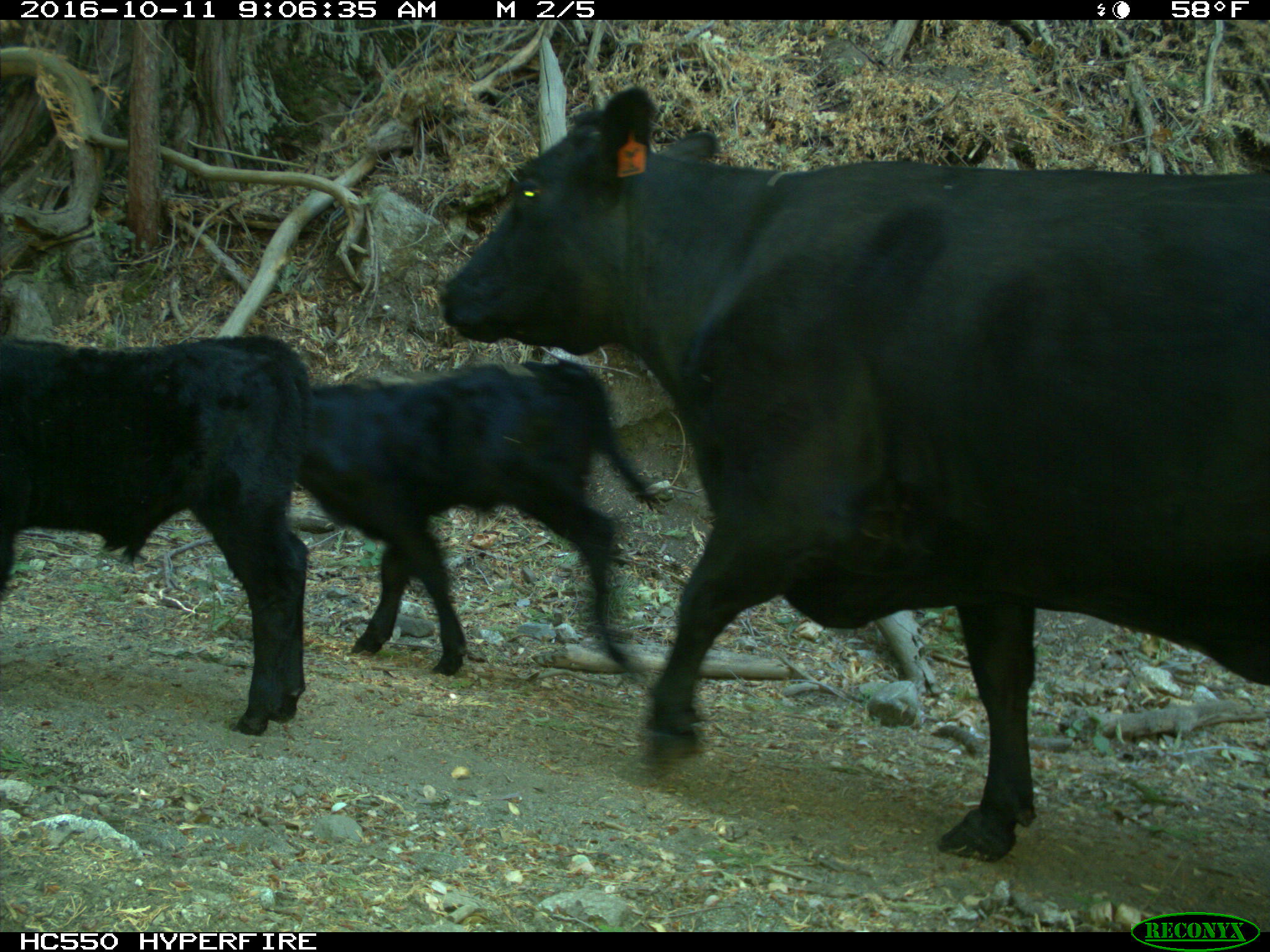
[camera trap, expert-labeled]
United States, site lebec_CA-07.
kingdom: Animalia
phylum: Chordata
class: Mammalia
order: Artiodactyla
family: Bovidae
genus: Bos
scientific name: Bos taurus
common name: domestic cow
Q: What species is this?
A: Bos taurus (domestic cow).